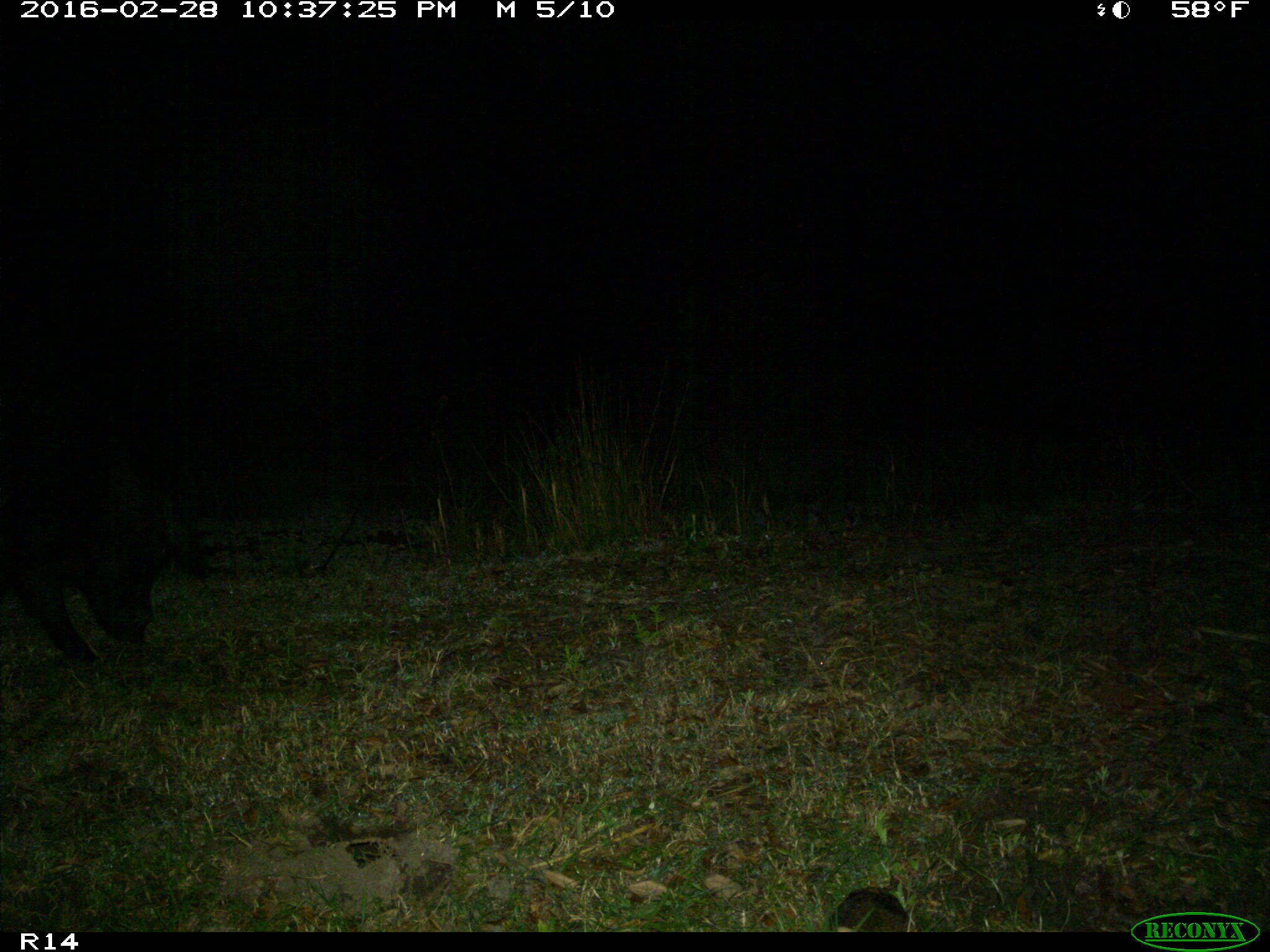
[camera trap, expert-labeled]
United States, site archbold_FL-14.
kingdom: Animalia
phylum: Chordata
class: Mammalia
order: Artiodactyla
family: Suidae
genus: Sus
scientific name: Sus scrofa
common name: wild boar